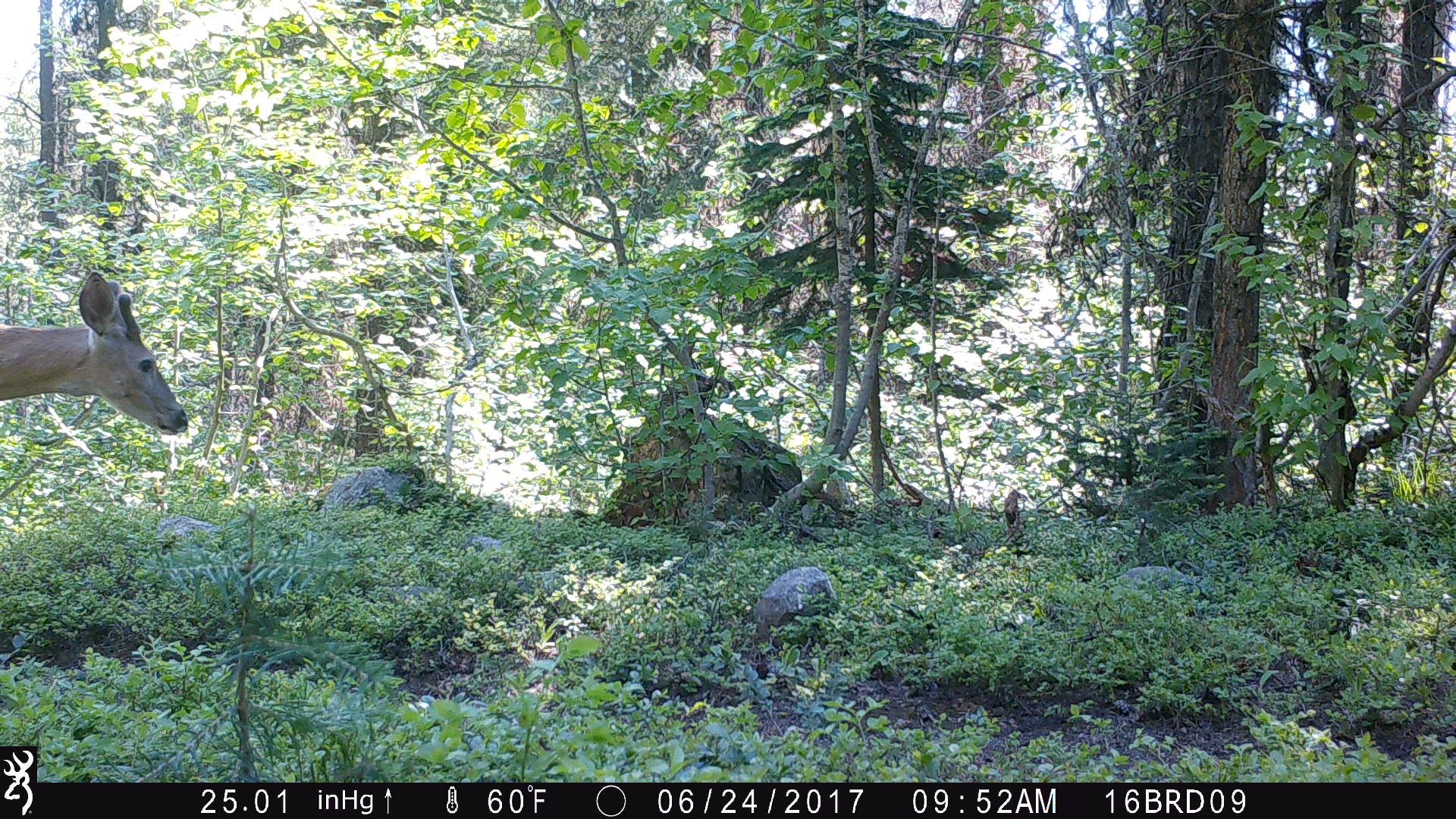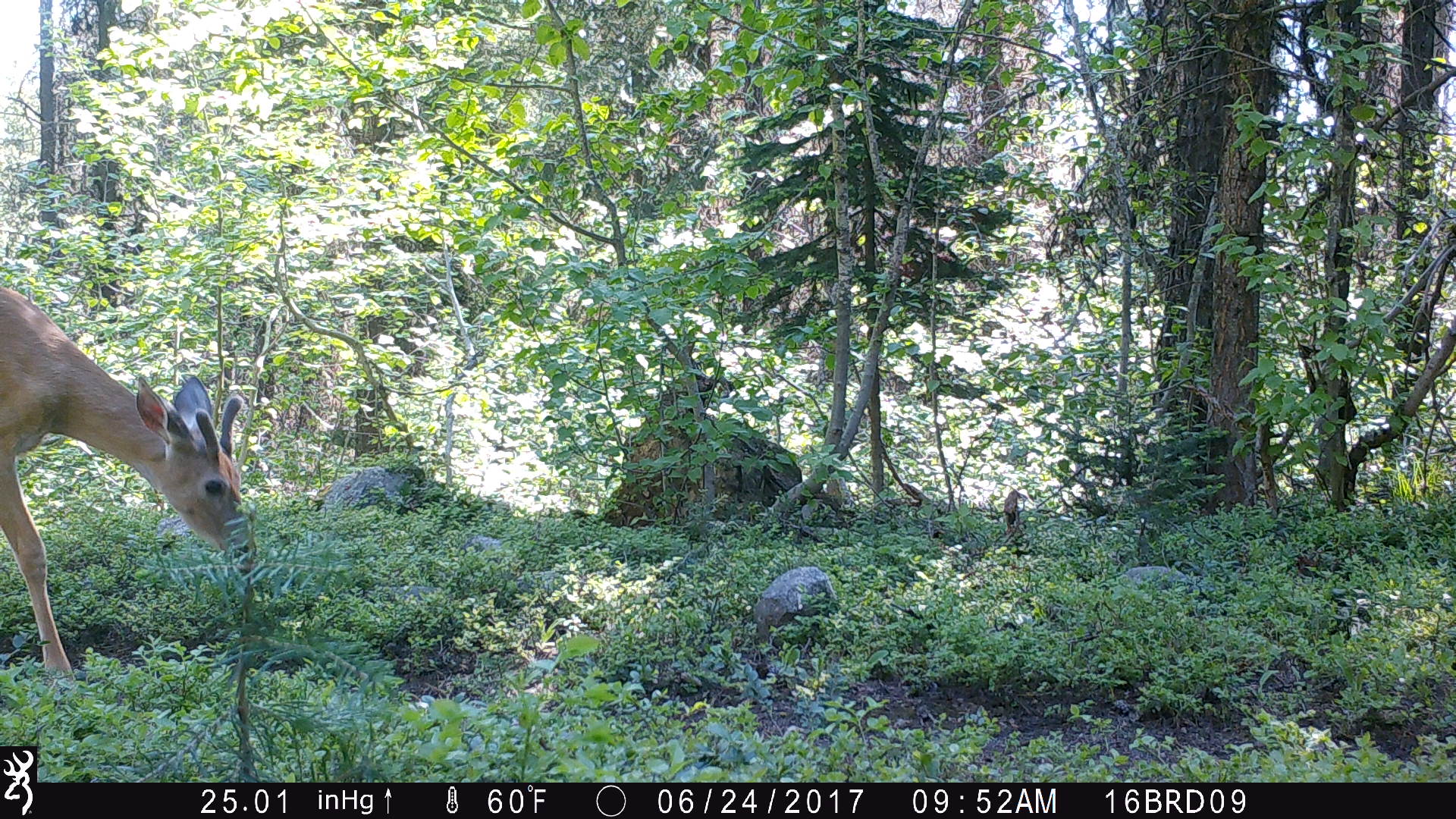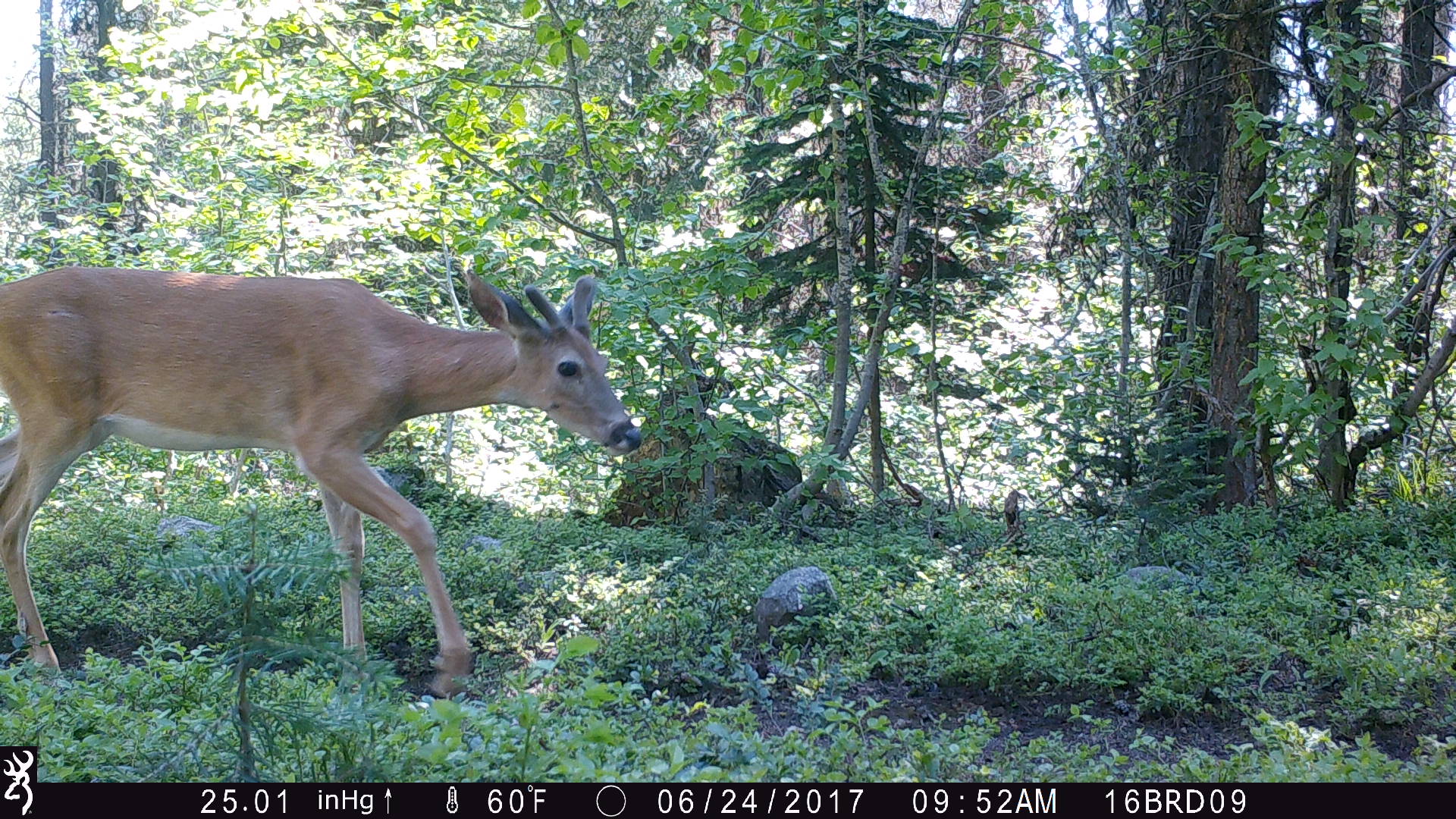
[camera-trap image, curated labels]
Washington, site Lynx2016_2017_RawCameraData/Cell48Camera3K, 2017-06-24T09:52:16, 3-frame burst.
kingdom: Animalia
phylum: Chordata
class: Mammalia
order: Artiodactyla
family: Cervidae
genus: Odocoileus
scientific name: Odocoileus virginianus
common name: white-tailed deer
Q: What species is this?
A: Odocoileus virginianus (white-tailed deer).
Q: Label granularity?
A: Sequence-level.